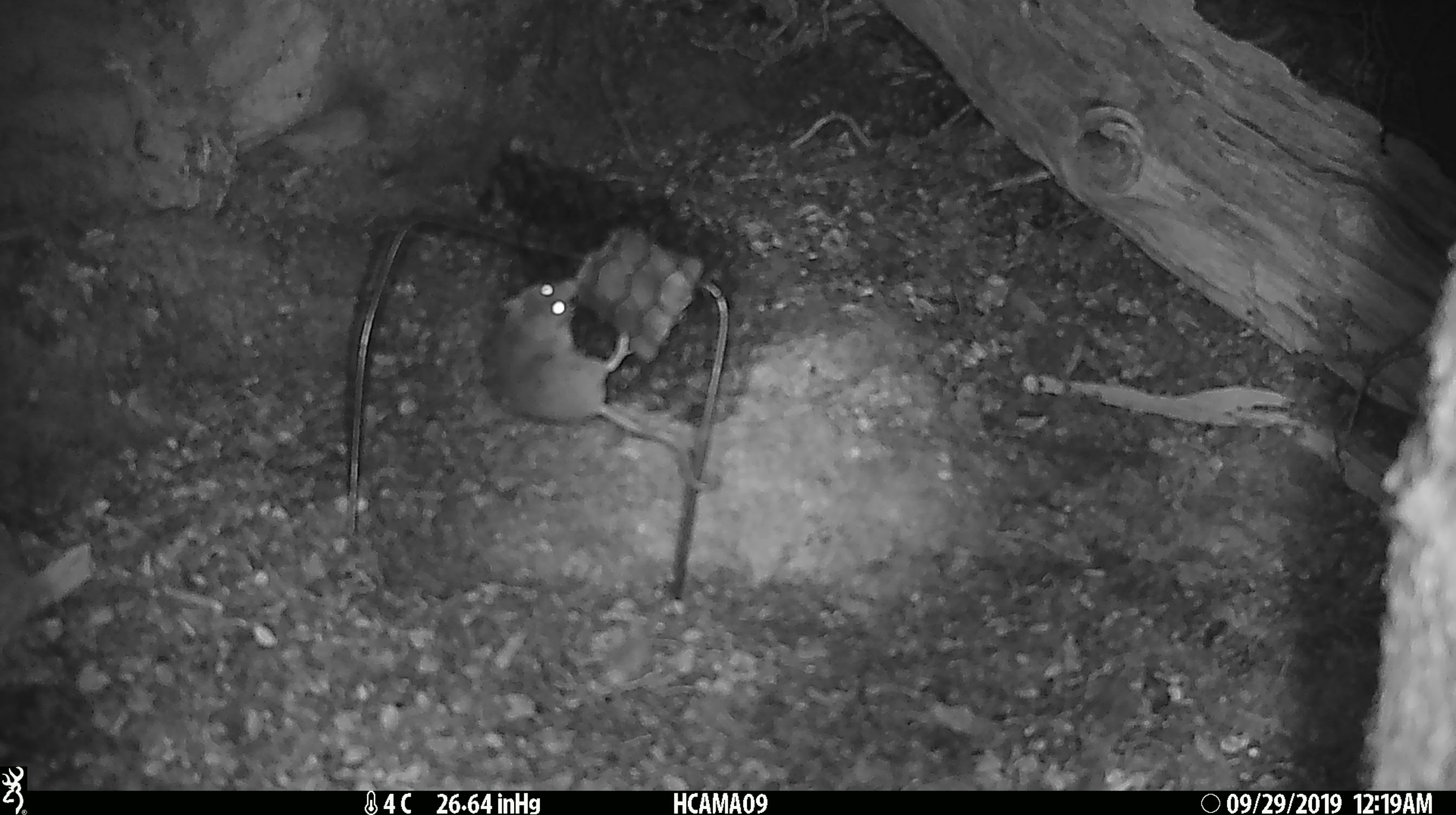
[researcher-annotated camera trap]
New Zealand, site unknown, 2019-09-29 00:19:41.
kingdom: Animalia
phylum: Chordata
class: Mammalia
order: Rodentia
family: Muridae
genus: Mus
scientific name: Mus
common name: mouse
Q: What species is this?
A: Mouse (Mus).